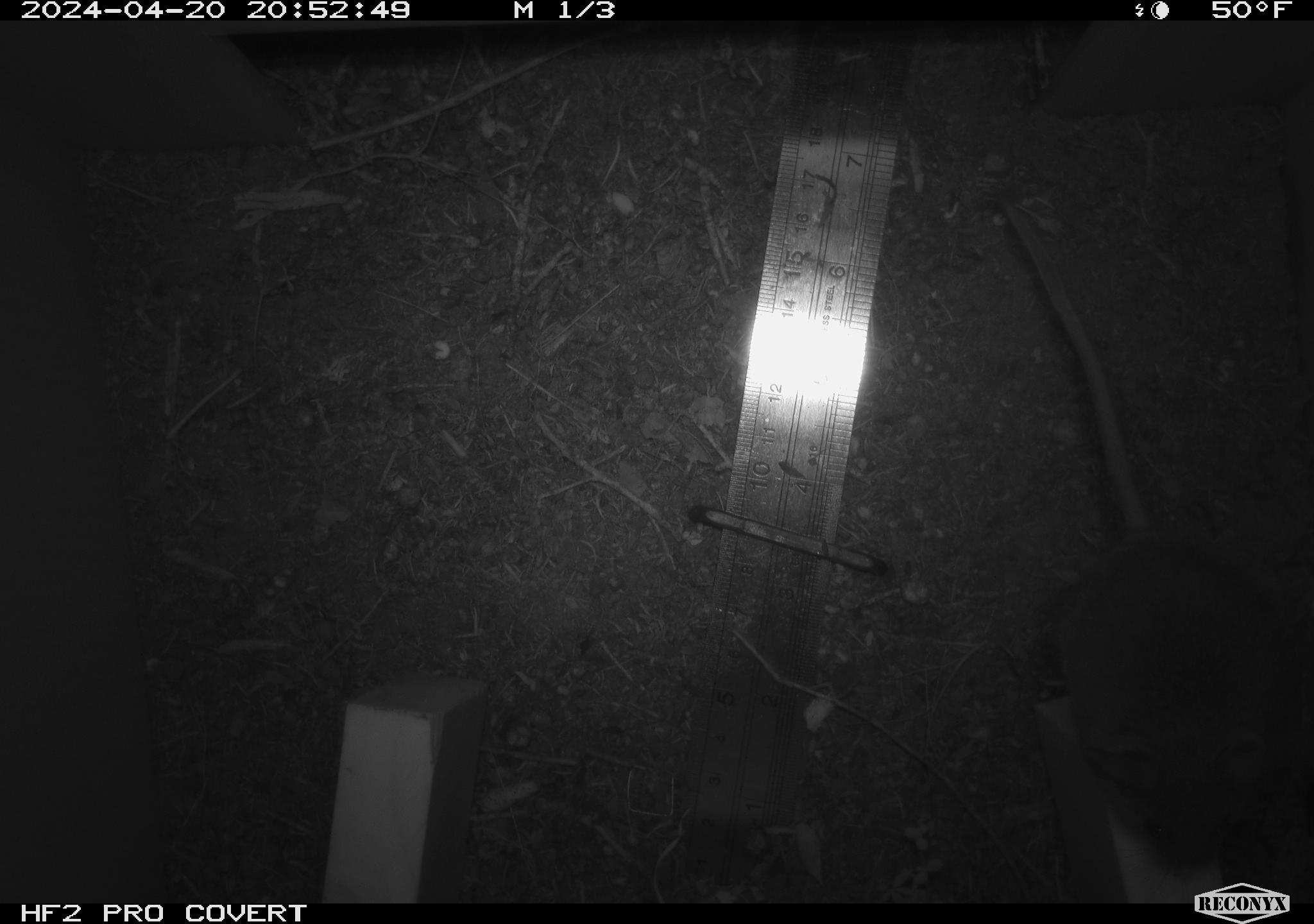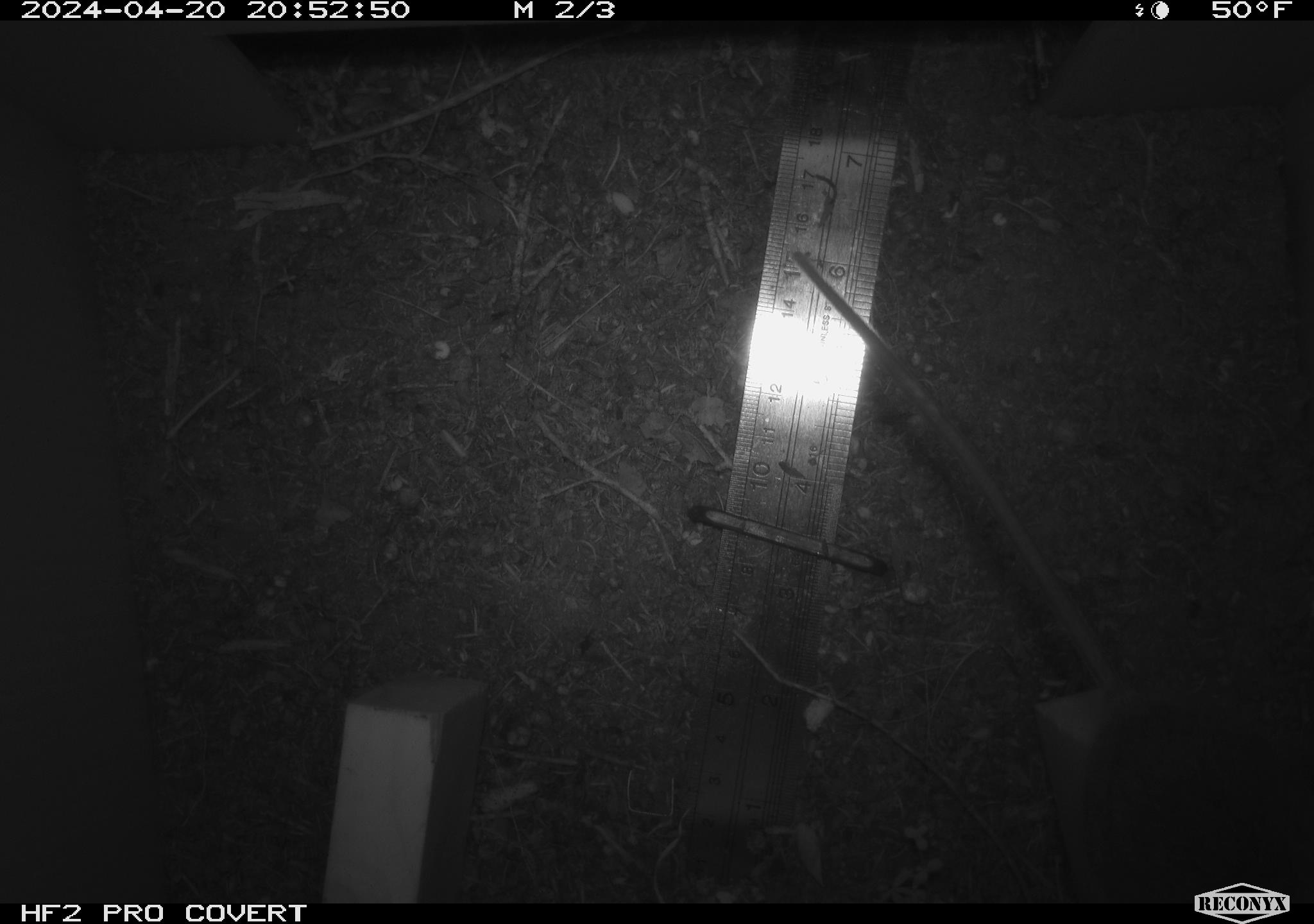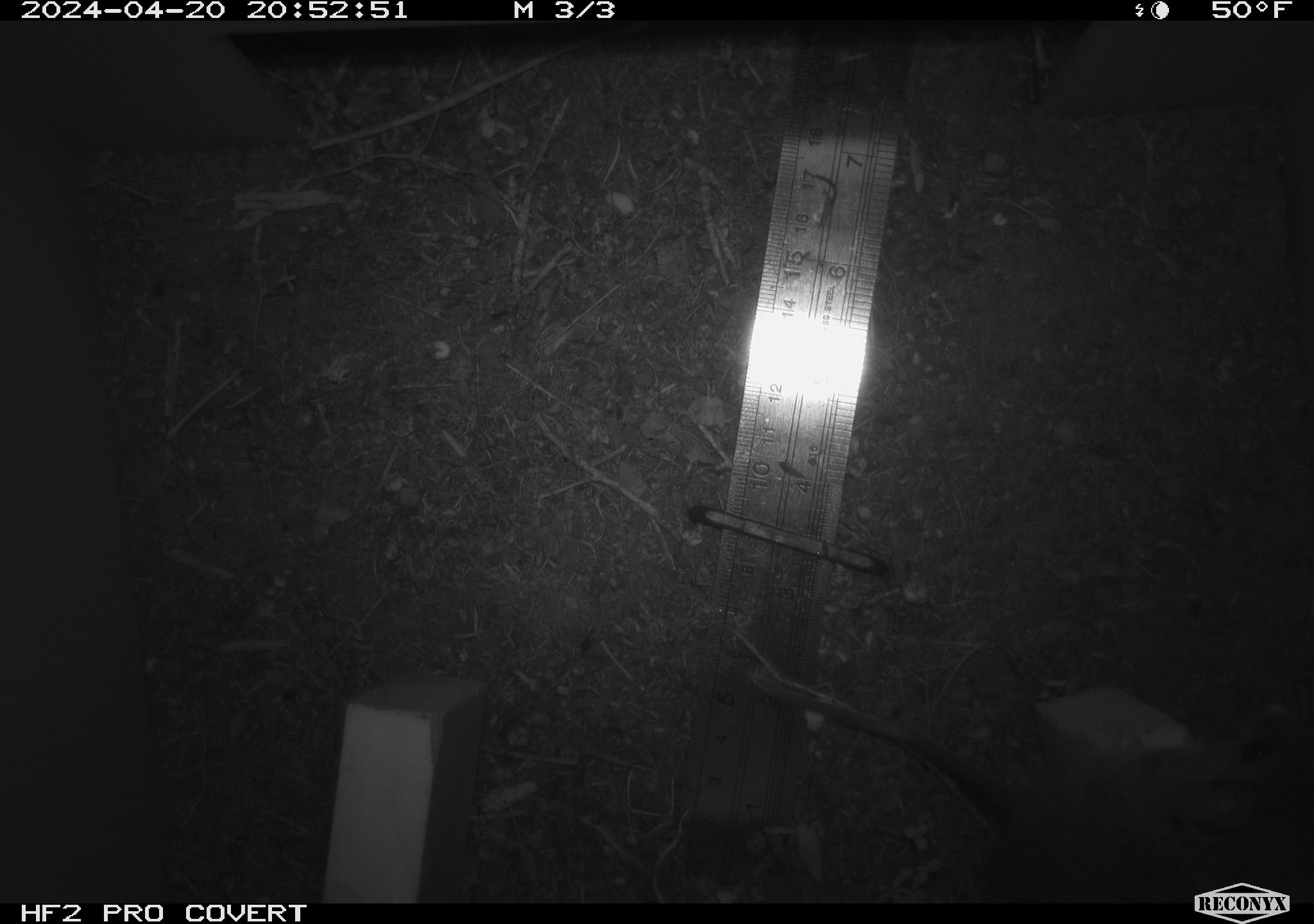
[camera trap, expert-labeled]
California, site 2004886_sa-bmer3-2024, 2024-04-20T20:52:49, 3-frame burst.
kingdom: Animalia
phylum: Chordata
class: Mammalia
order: Rodentia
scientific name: Rodentia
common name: mouse species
Mouse species (Rodentia).